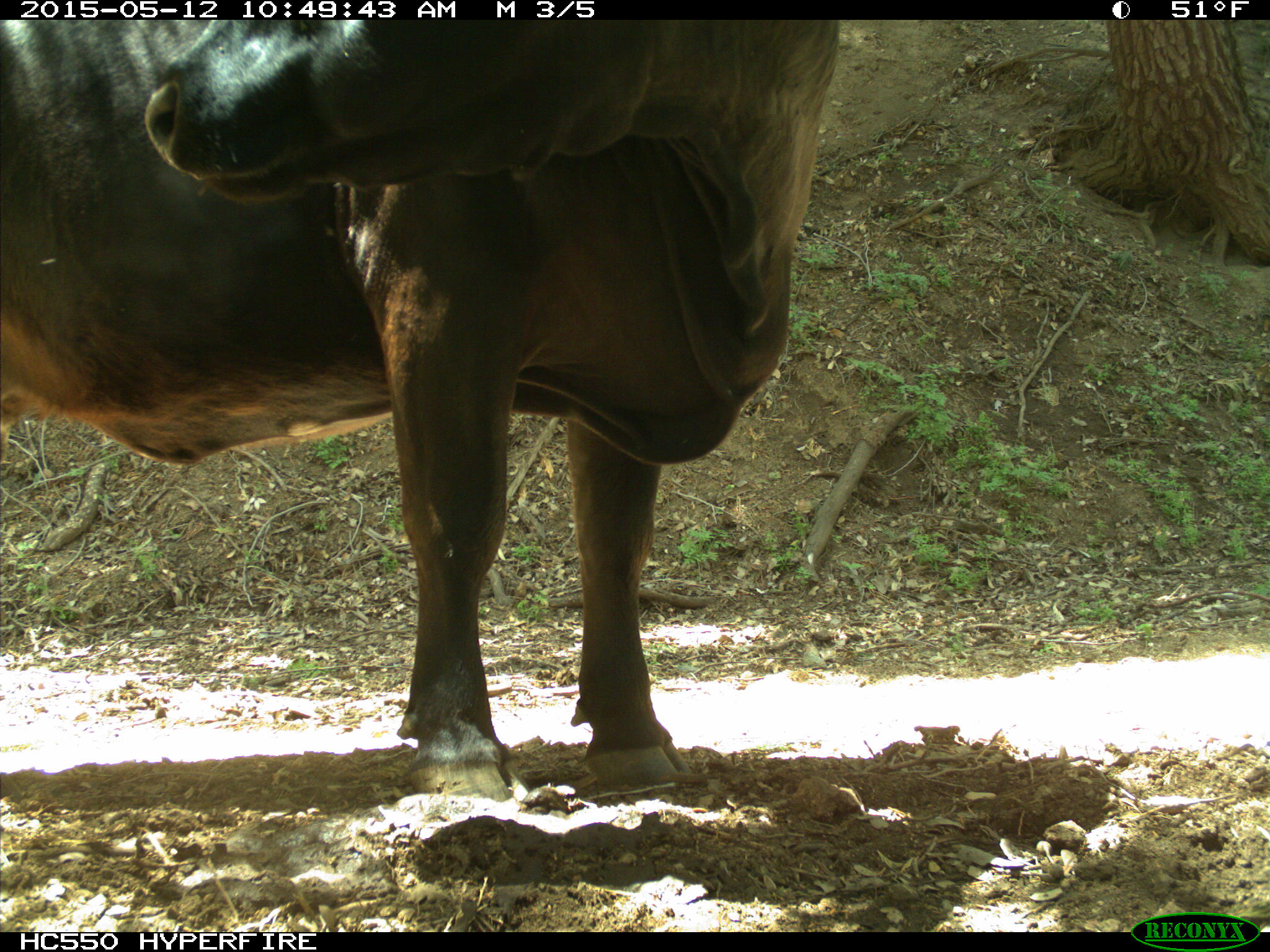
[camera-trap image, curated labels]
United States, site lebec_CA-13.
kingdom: Animalia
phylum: Chordata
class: Mammalia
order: Artiodactyla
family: Bovidae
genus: Bos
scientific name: Bos taurus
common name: domestic cow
Bos taurus (domestic cow).